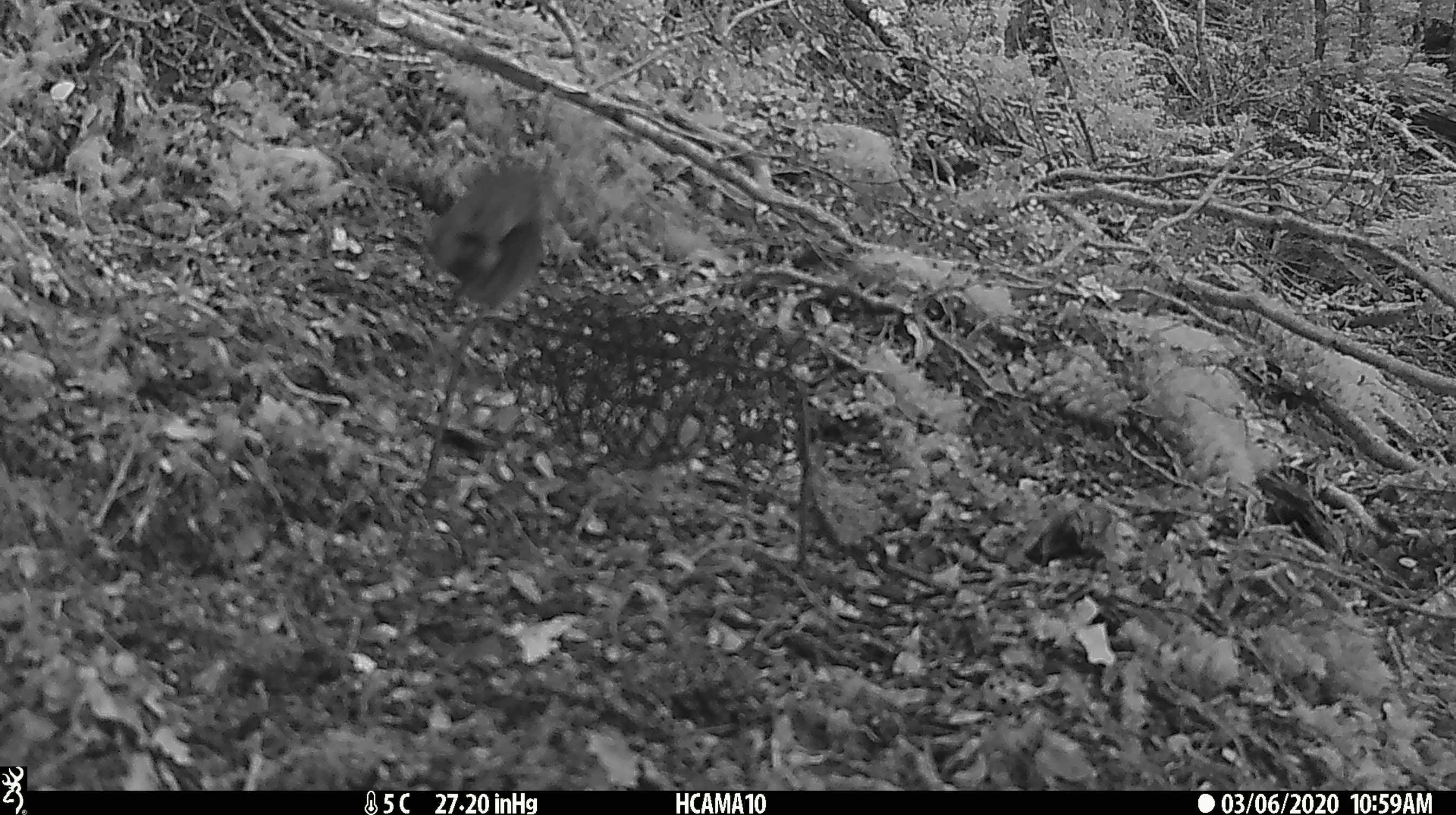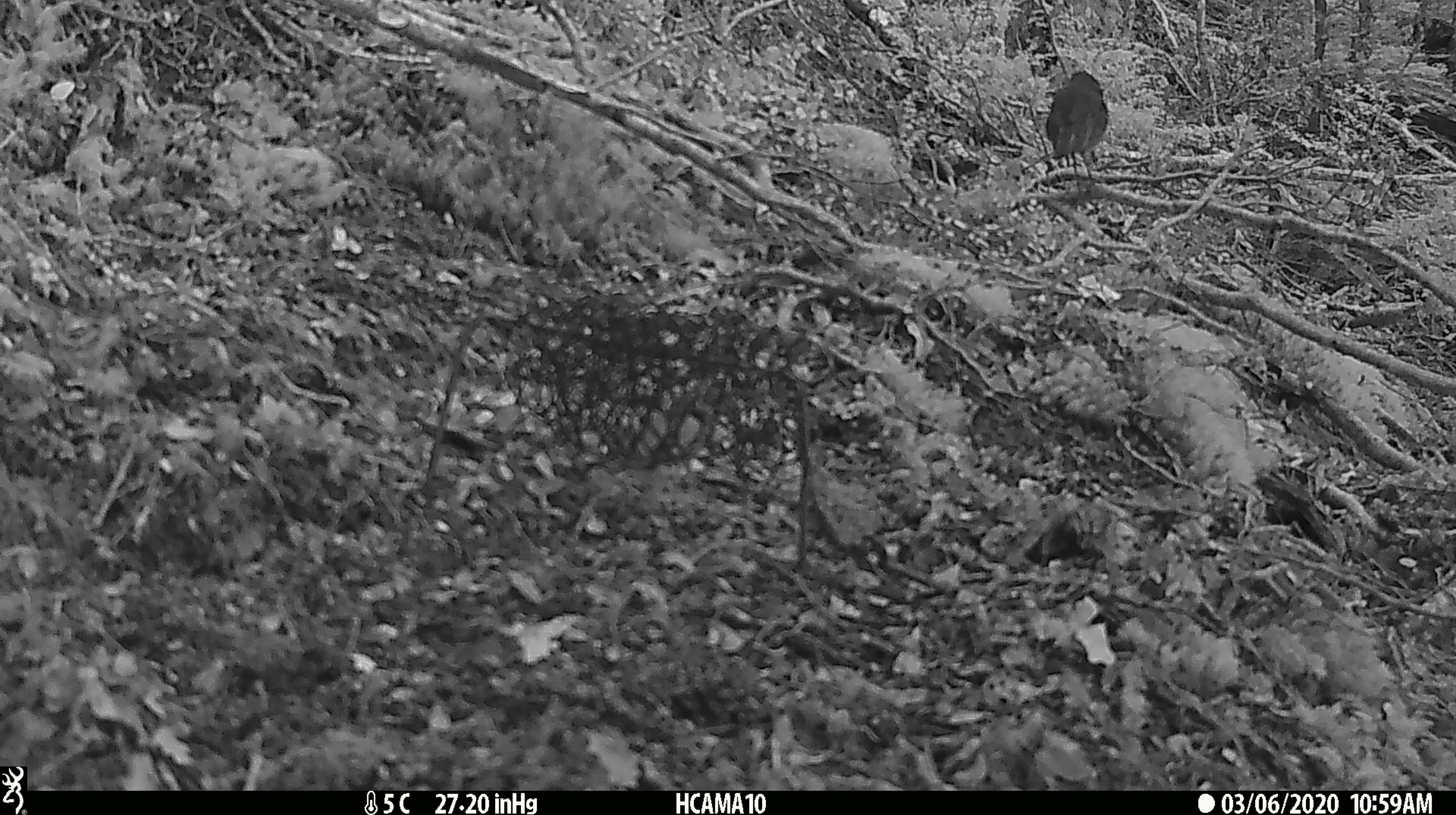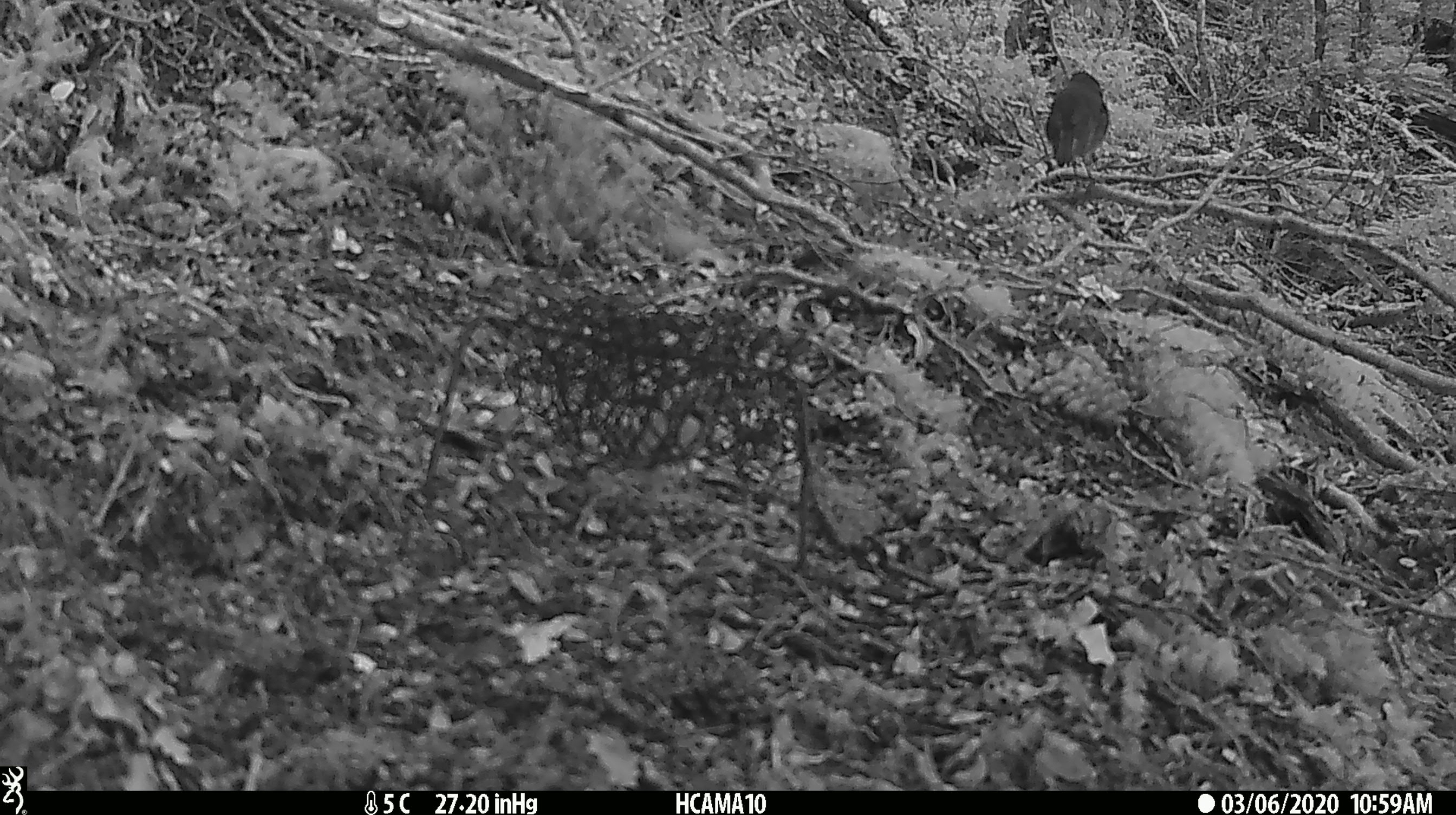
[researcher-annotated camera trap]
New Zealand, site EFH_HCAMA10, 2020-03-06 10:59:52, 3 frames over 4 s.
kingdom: Animalia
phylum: Chordata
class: Aves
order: Passeriformes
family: Petroicidae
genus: Petroica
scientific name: Petroica australis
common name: new zealand robin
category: robin